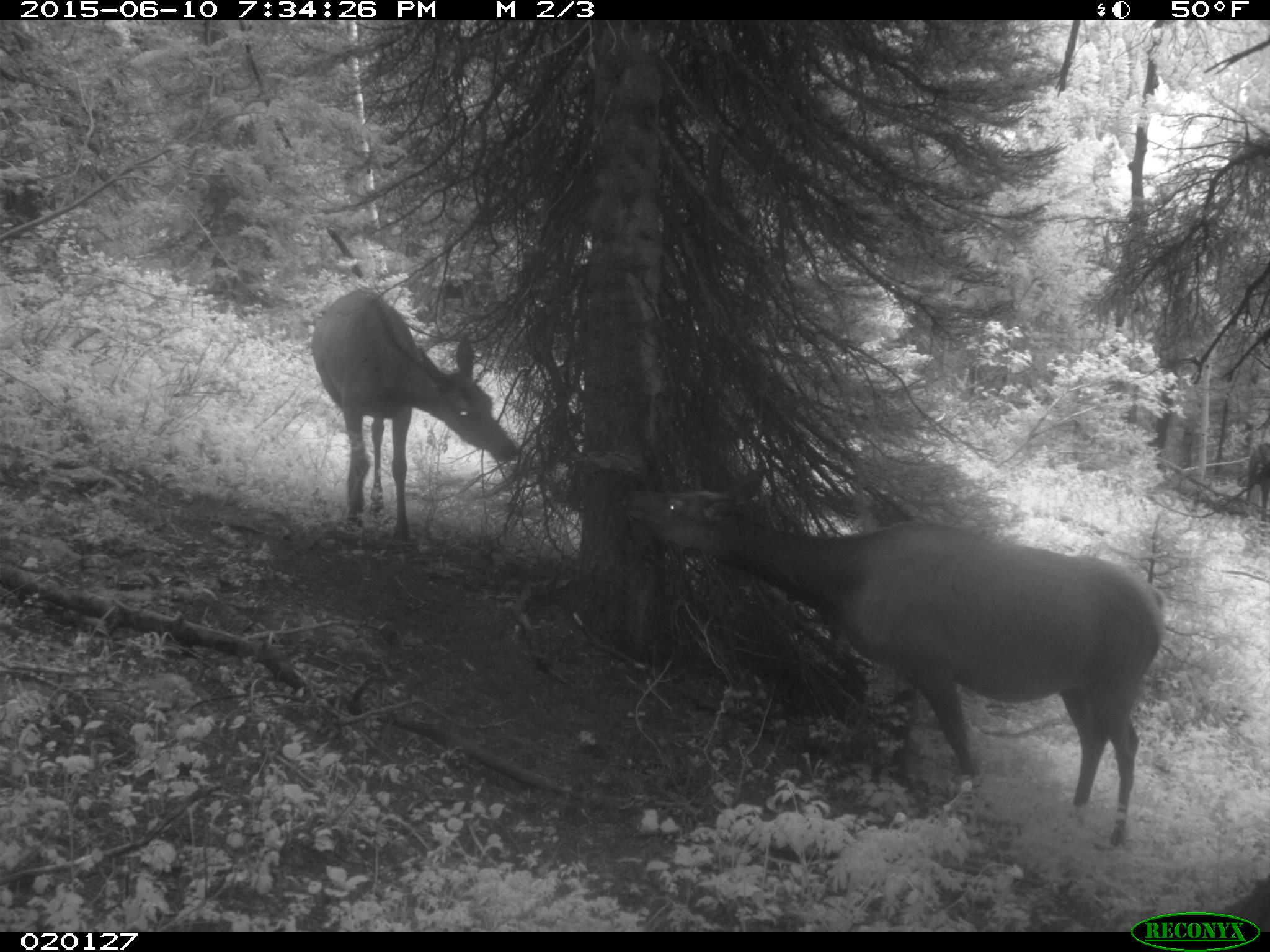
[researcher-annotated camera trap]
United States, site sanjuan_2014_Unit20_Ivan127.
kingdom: Animalia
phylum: Chordata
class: Mammalia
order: Artiodactyla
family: Cervidae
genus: Cervus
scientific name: Cervus elaphus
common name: red deer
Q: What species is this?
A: Cervus elaphus (red deer).